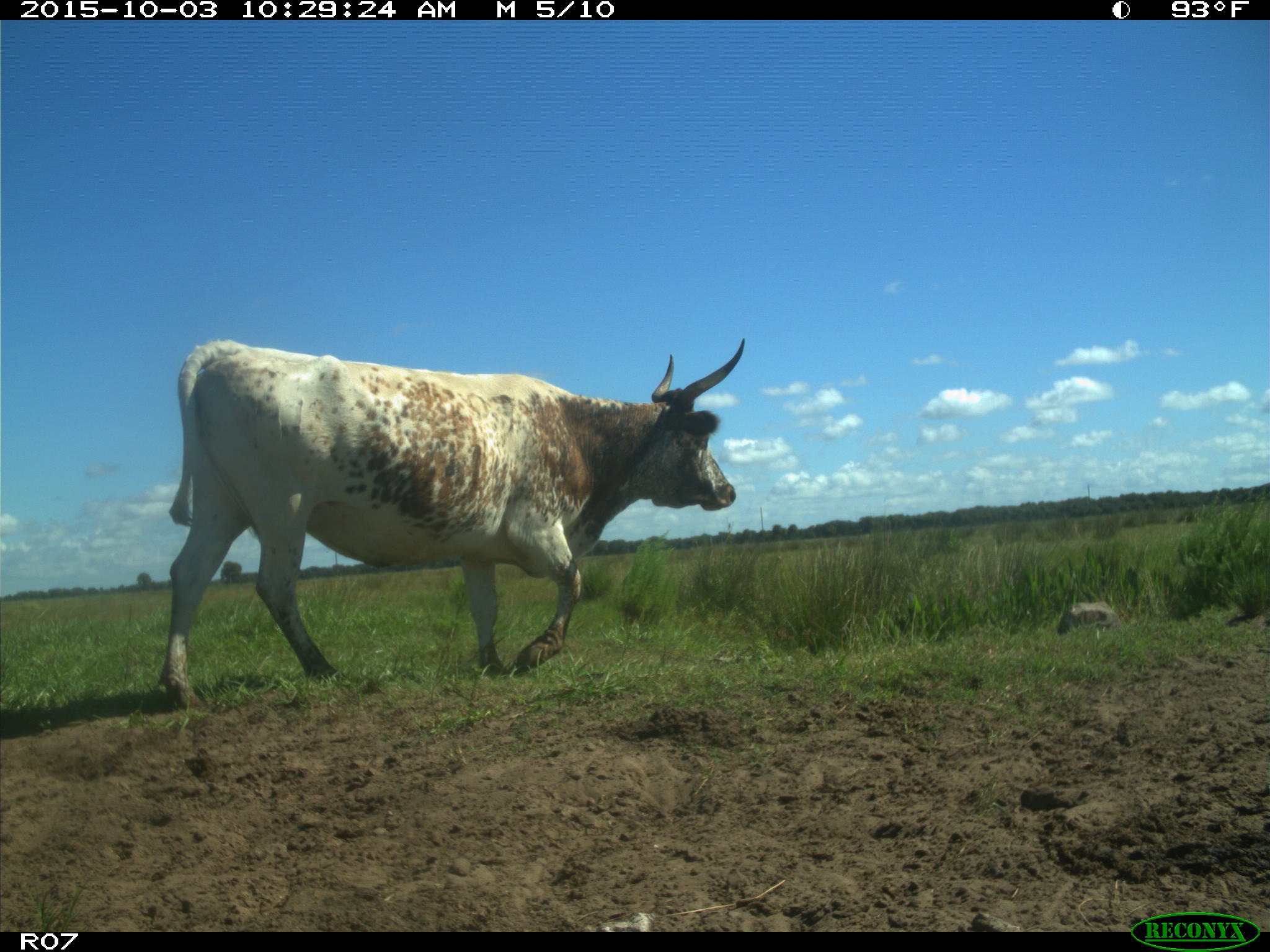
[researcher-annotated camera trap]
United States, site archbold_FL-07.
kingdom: Animalia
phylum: Chordata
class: Mammalia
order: Artiodactyla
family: Bovidae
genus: Bos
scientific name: Bos taurus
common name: domestic cow